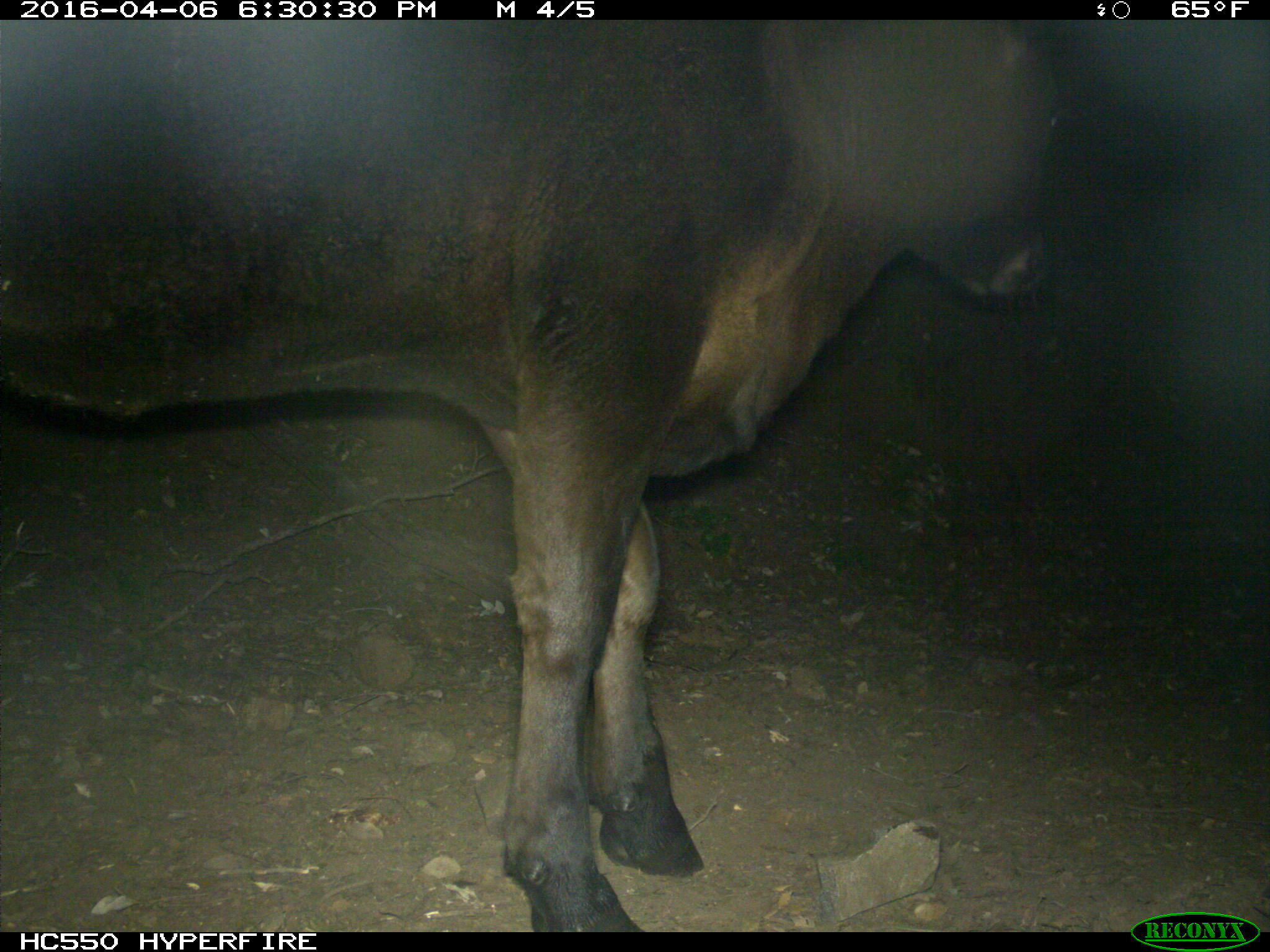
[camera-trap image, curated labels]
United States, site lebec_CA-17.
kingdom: Animalia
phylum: Chordata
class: Mammalia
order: Artiodactyla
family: Bovidae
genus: Bos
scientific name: Bos taurus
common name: domestic cow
Bos taurus (domestic cow).